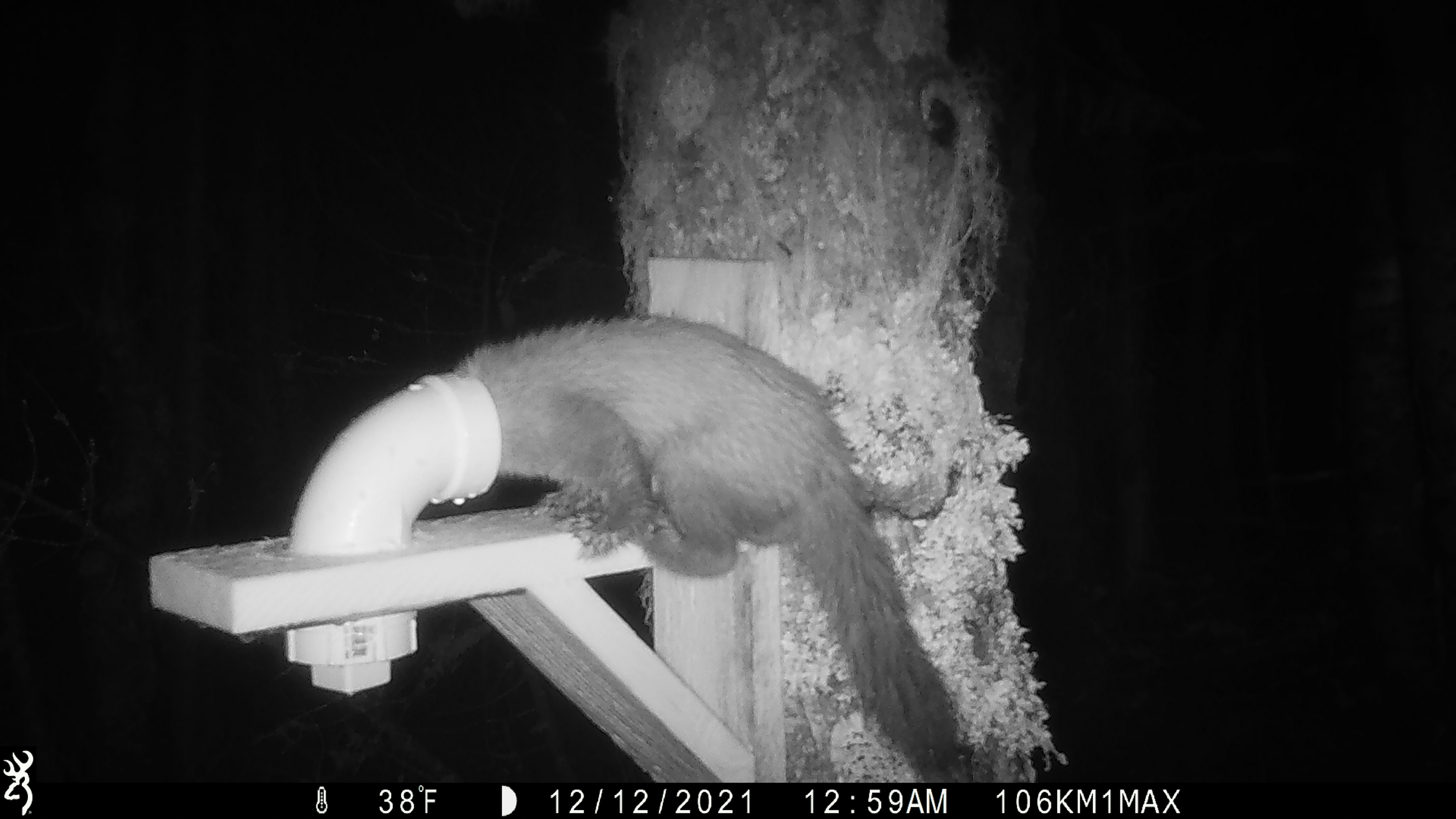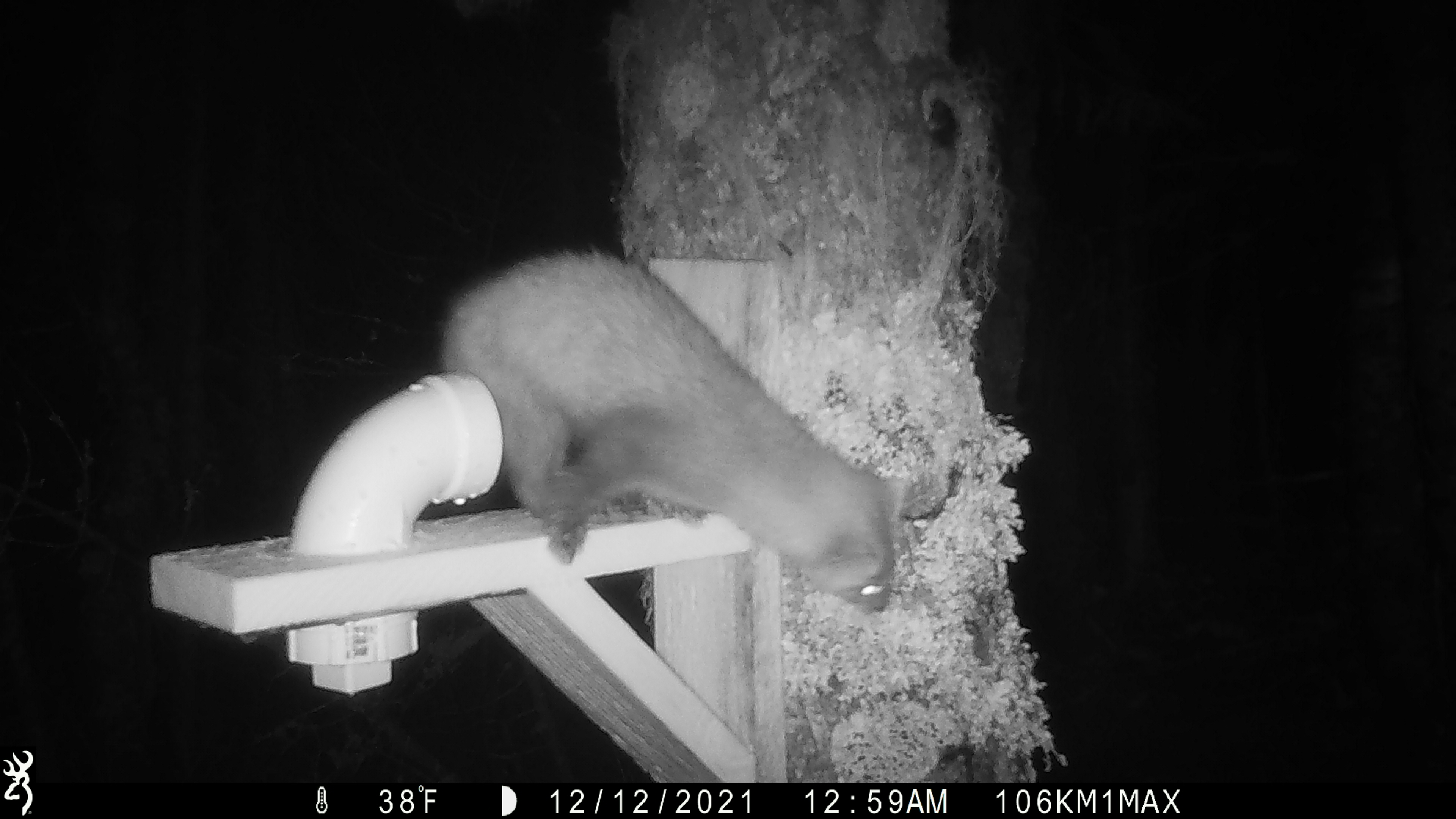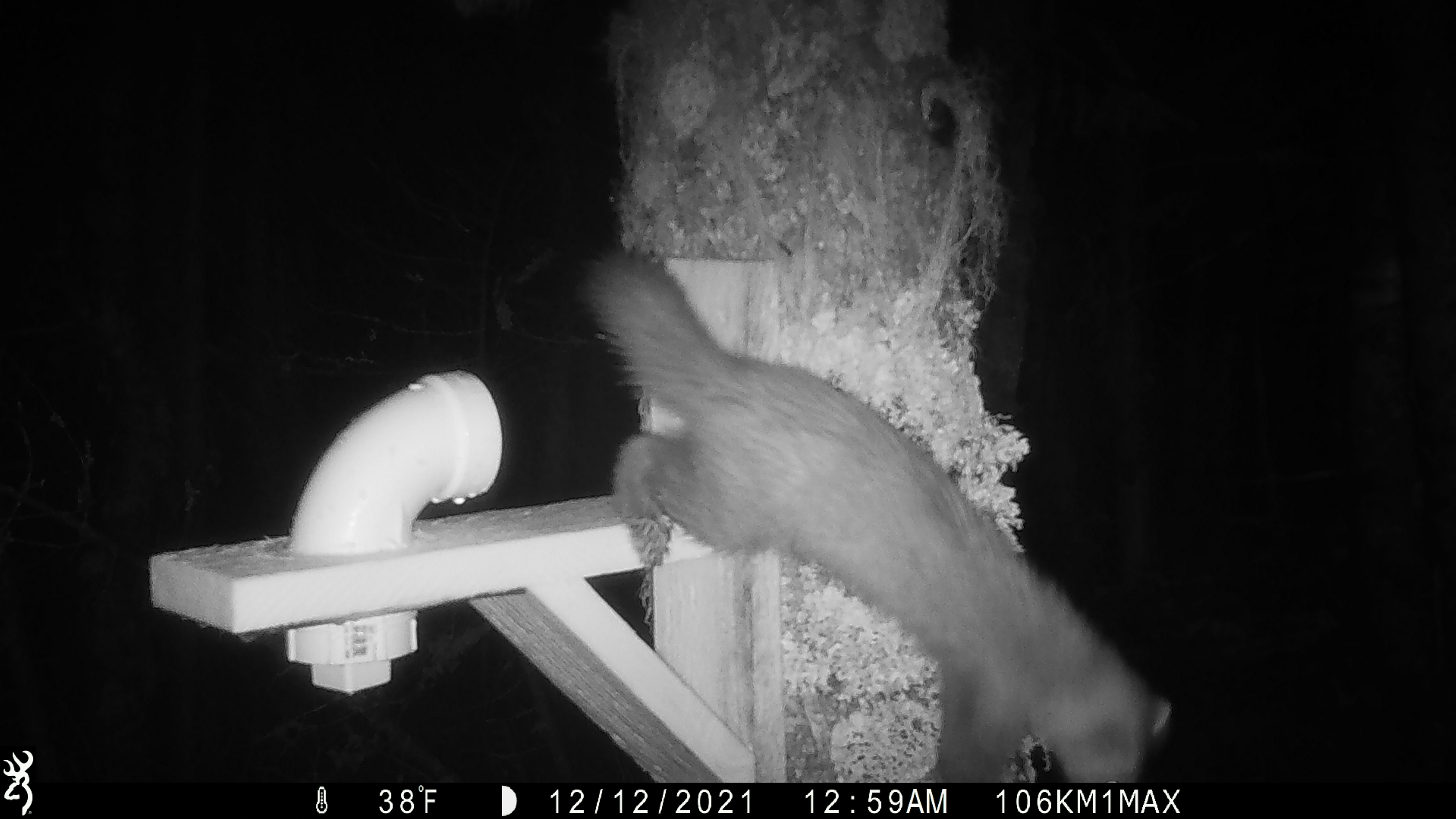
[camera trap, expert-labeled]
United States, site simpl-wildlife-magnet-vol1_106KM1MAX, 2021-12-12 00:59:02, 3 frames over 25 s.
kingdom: Animalia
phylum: Chordata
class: Mammalia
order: Carnivora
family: Mustelidae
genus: Martes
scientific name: Martes americana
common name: american marten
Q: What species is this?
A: American marten (Martes americana).